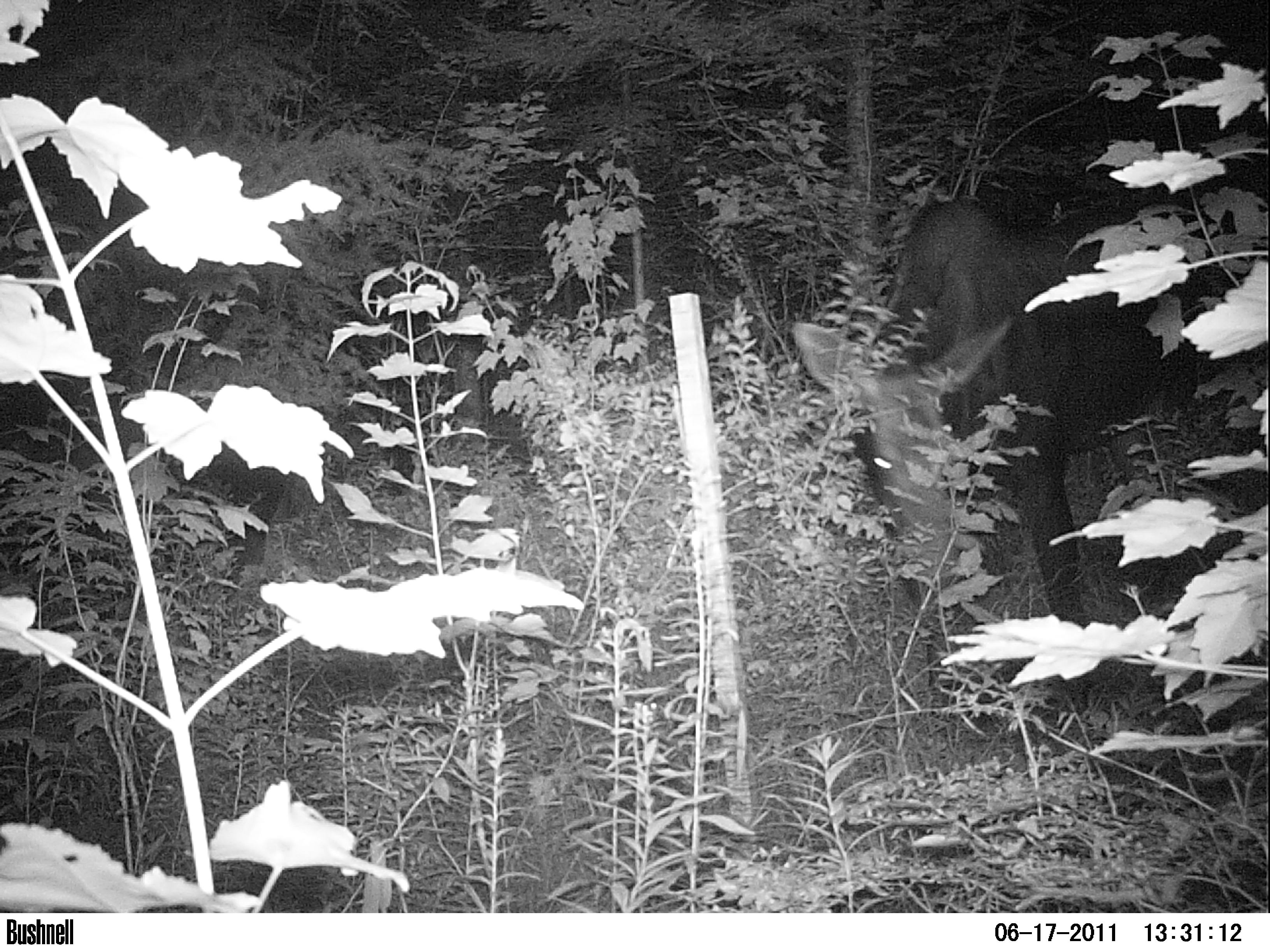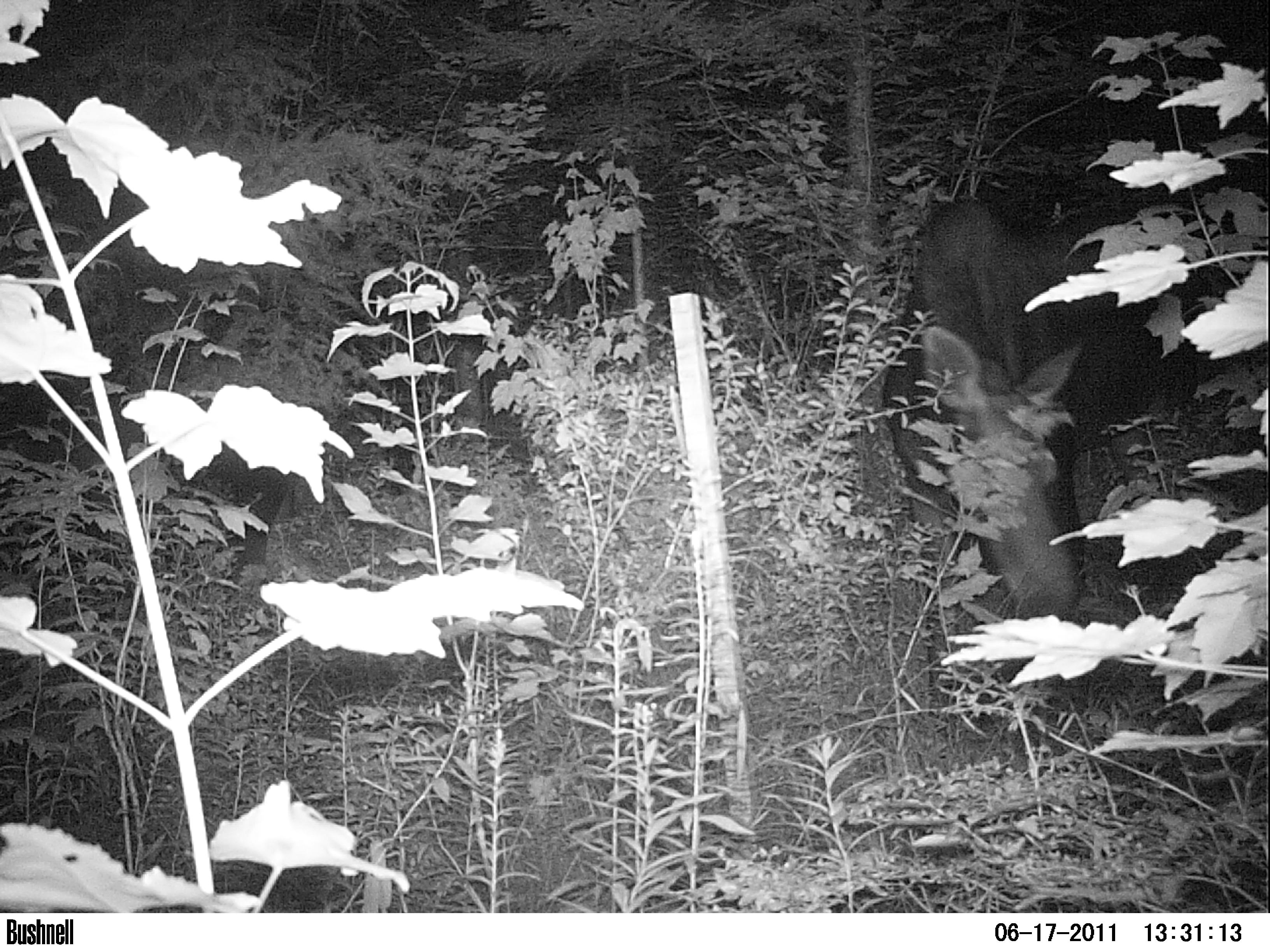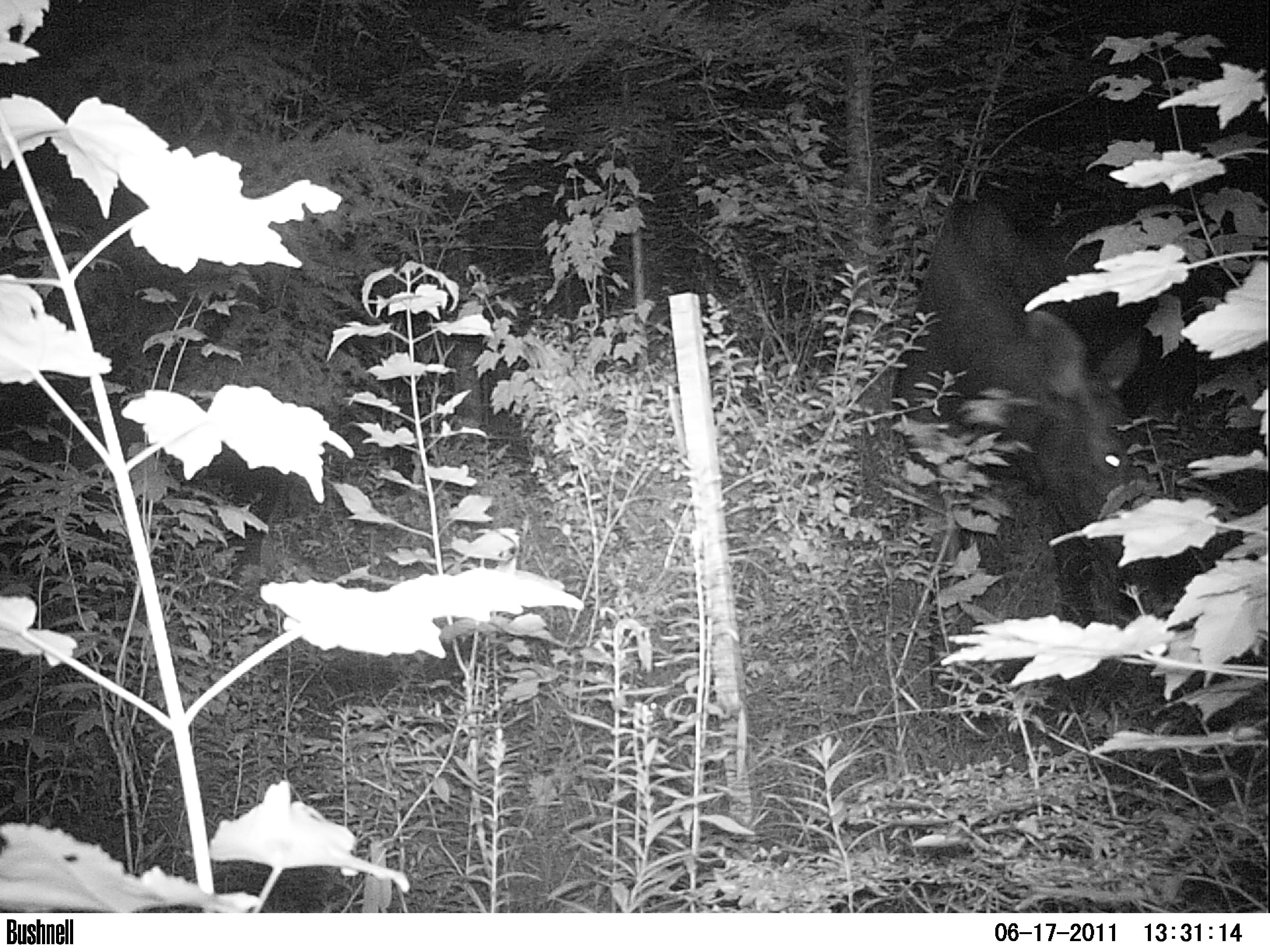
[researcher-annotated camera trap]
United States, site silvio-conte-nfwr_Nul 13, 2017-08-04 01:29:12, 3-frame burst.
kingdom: Animalia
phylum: Chordata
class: Mammalia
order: Artiodactyla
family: Cervidae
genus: Alces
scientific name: Alces alces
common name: moose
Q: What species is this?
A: Moose (Alces alces).